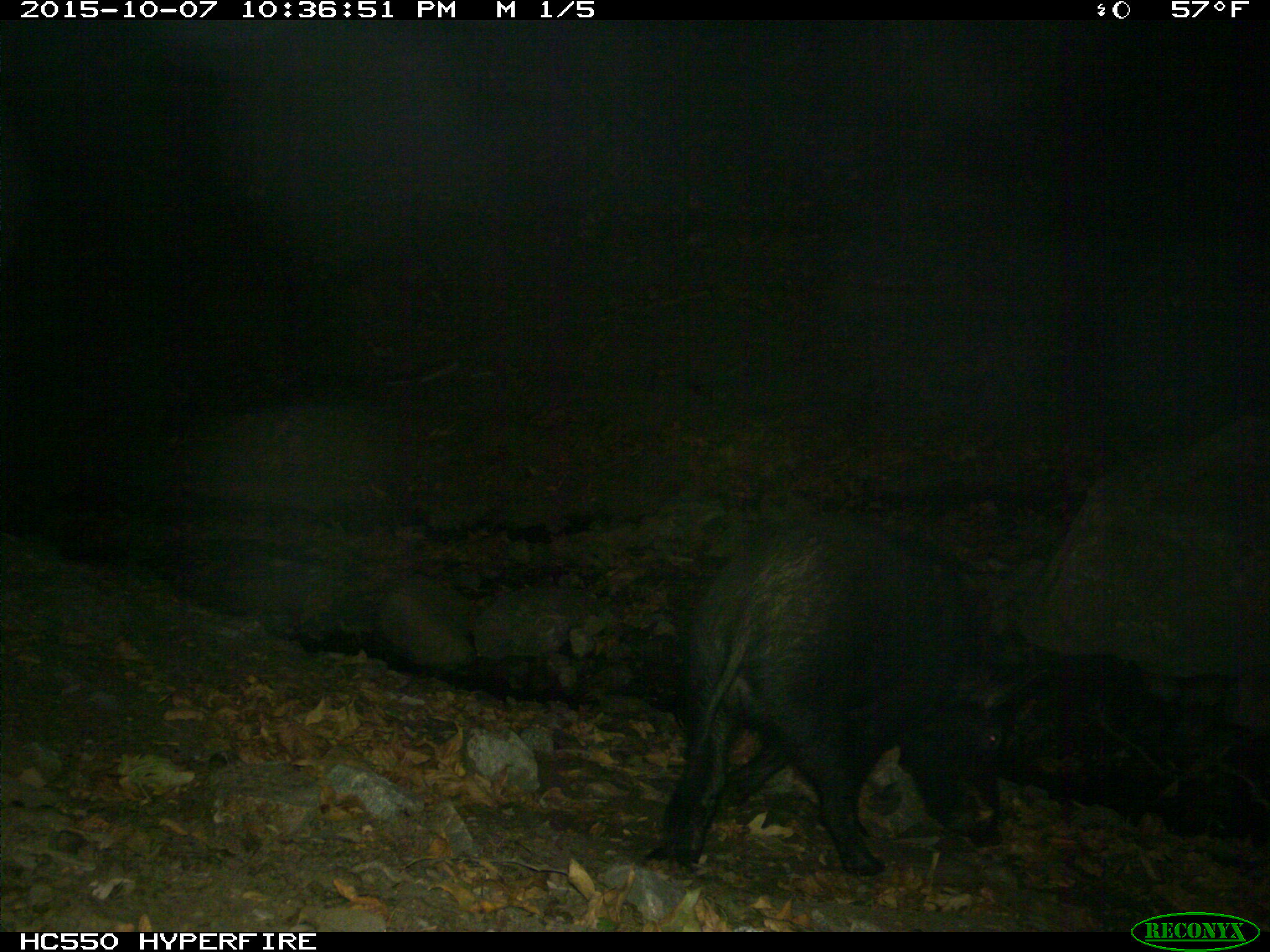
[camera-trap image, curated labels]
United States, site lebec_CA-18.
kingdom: Animalia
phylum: Chordata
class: Mammalia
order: Artiodactyla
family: Suidae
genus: Sus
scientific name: Sus scrofa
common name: wild boar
Sus scrofa (wild boar).